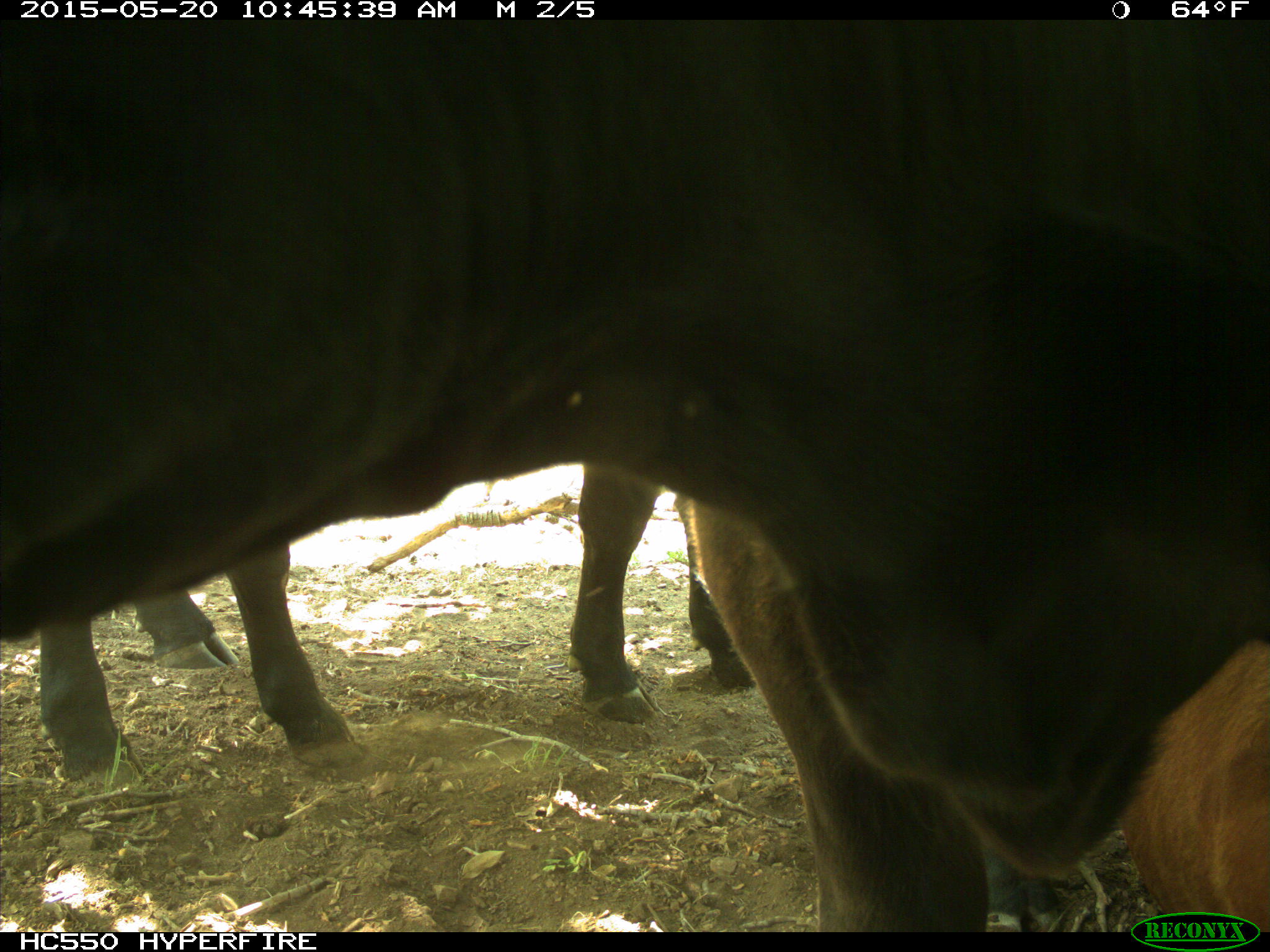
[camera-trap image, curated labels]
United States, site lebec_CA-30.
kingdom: Animalia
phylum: Chordata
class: Mammalia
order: Artiodactyla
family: Bovidae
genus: Bos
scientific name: Bos taurus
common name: domestic cow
Bos taurus (domestic cow).